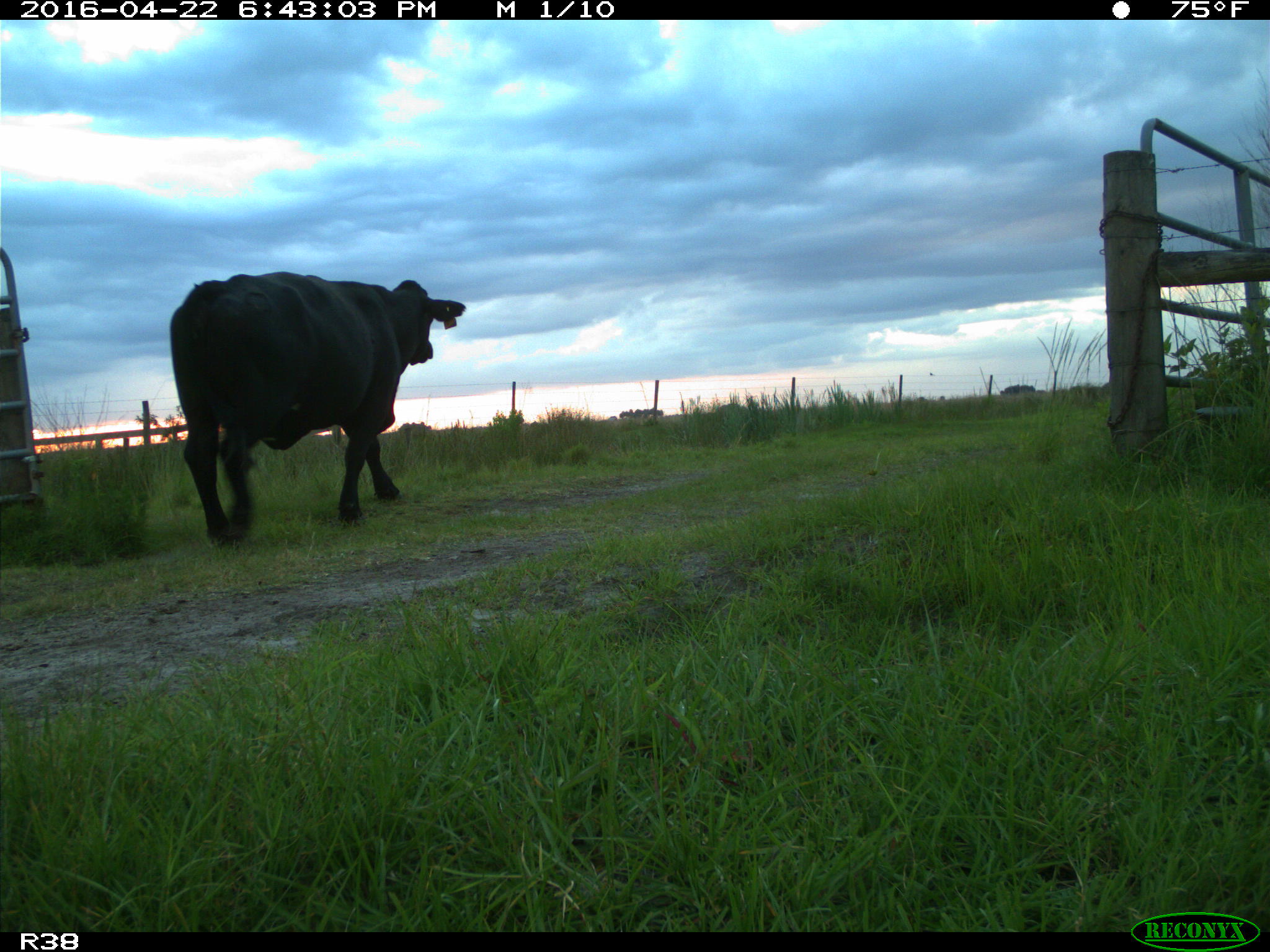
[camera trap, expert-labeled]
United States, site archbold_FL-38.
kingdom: Animalia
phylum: Chordata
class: Mammalia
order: Artiodactyla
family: Bovidae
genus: Bos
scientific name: Bos taurus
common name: domestic cow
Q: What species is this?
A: Bos taurus (domestic cow).